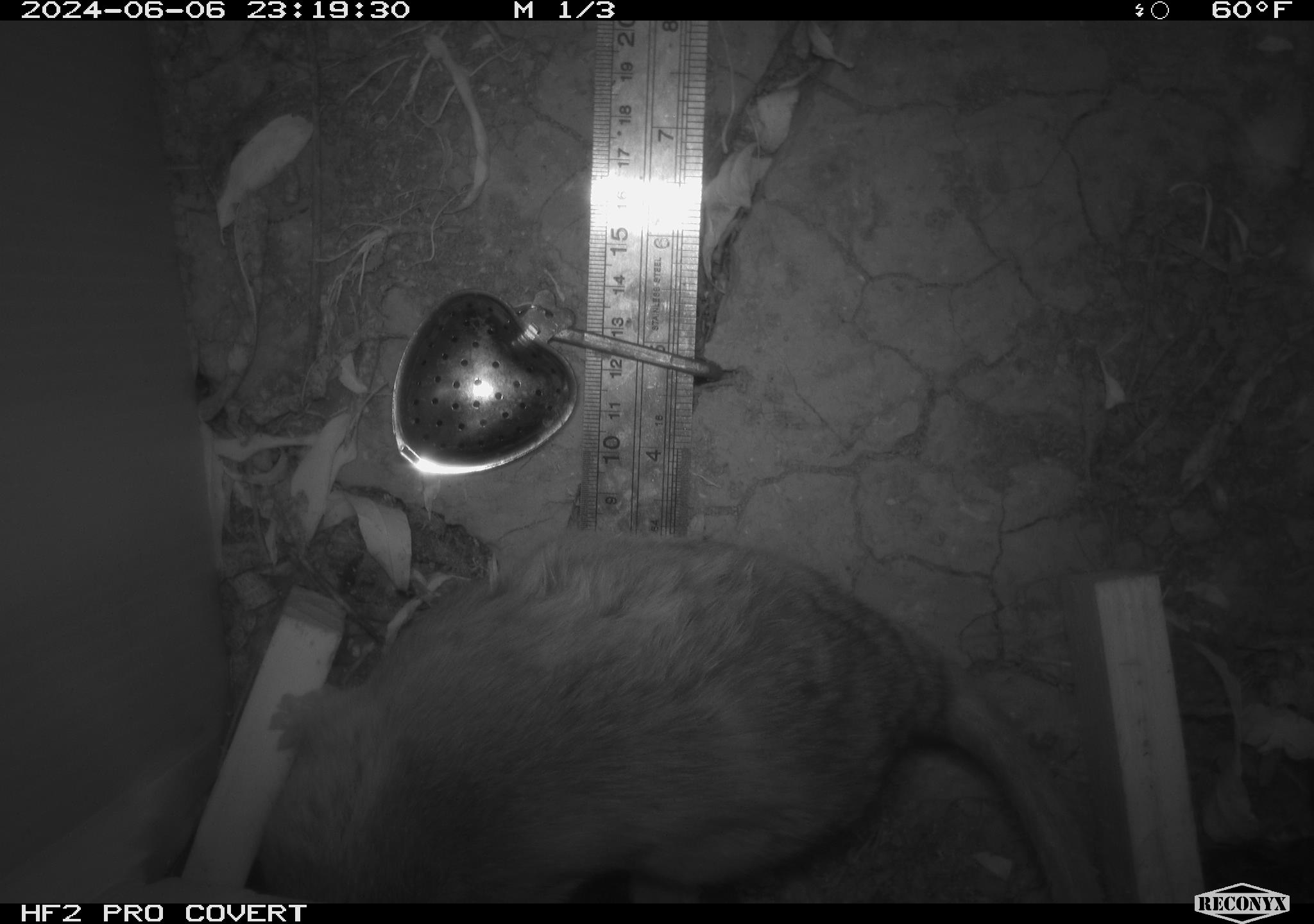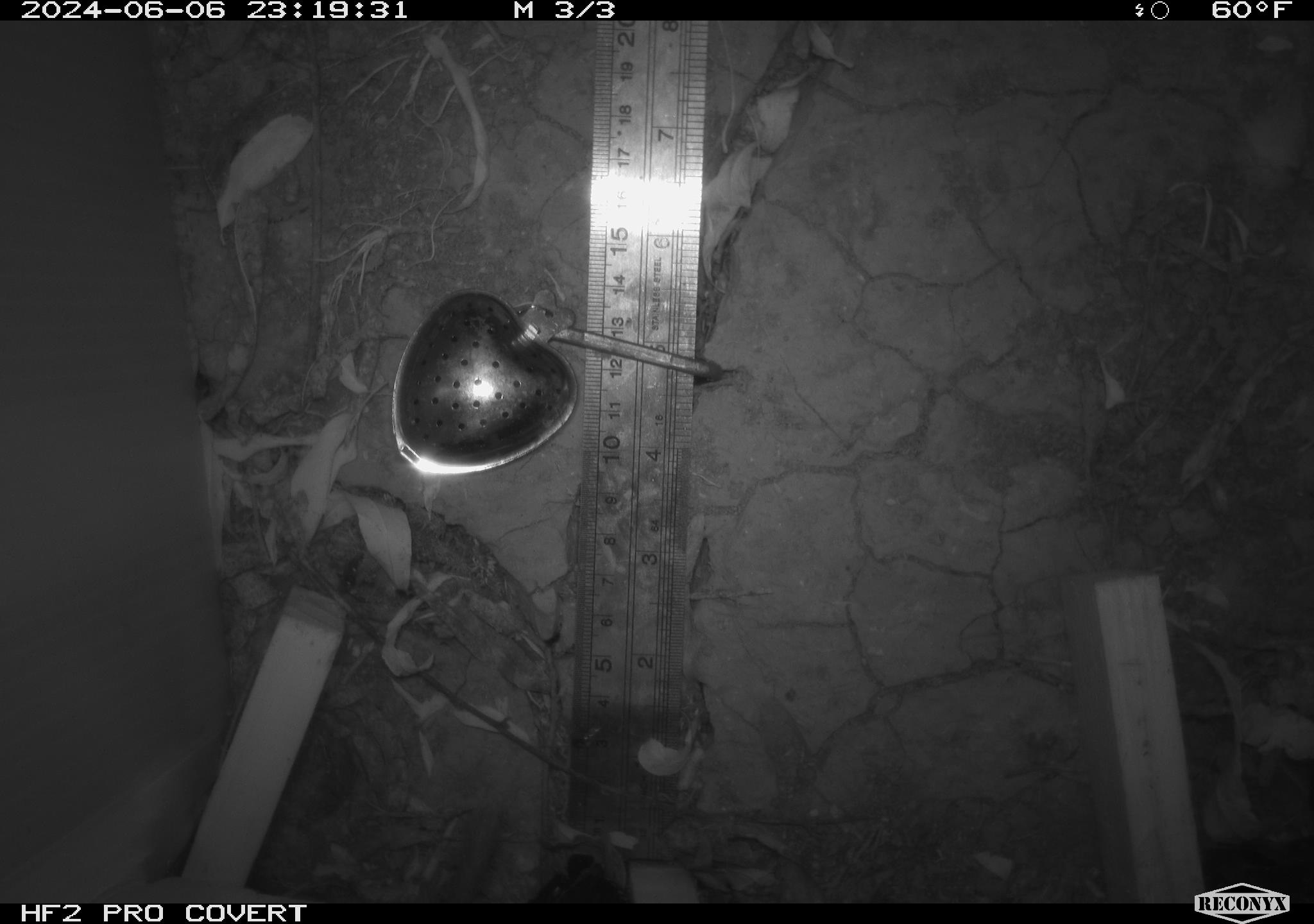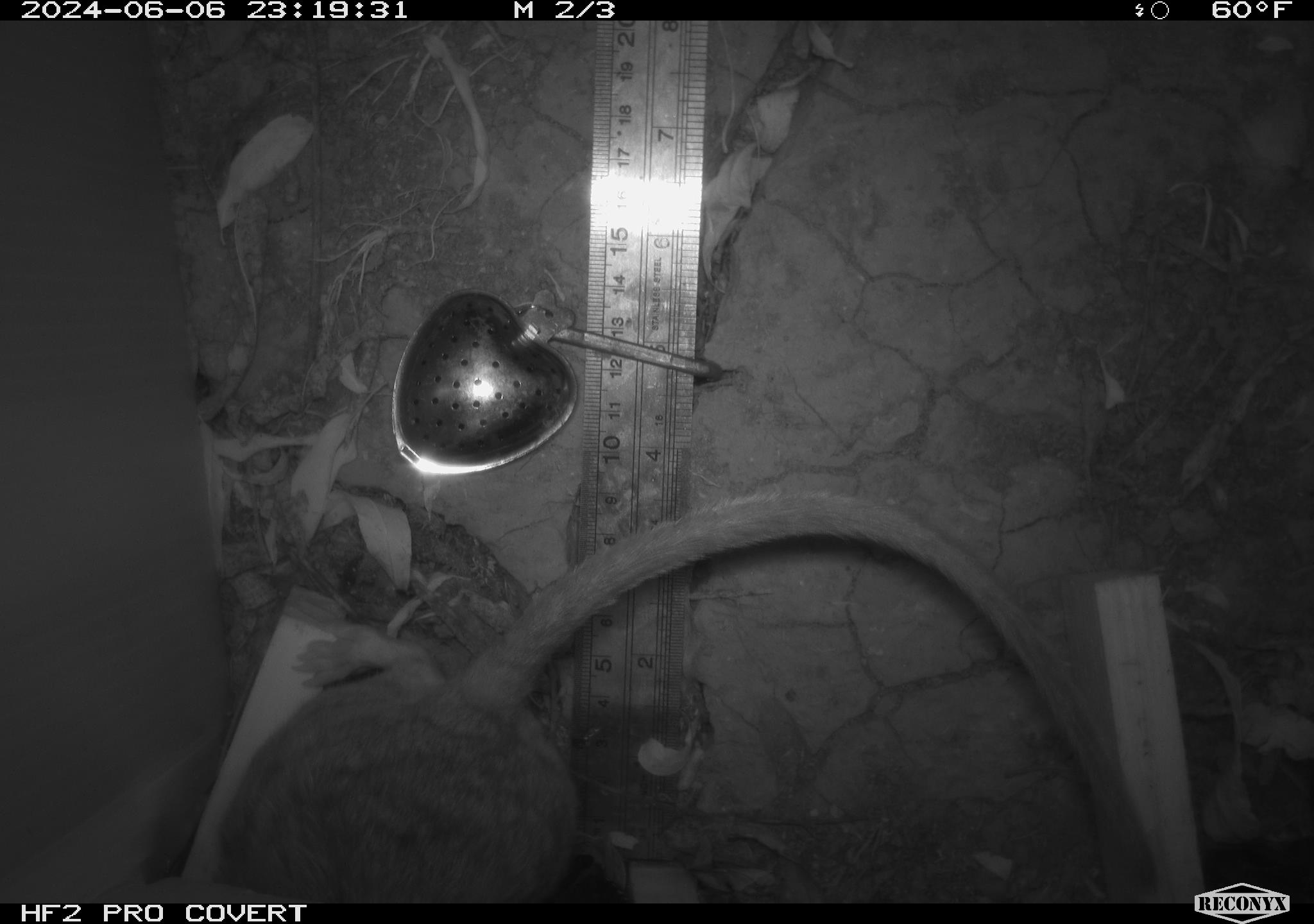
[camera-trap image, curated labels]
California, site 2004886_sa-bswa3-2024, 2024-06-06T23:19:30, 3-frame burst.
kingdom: Animalia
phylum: Chordata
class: Mammalia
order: Rodentia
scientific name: Rodentia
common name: woodrat or rat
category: woodrat or rat species